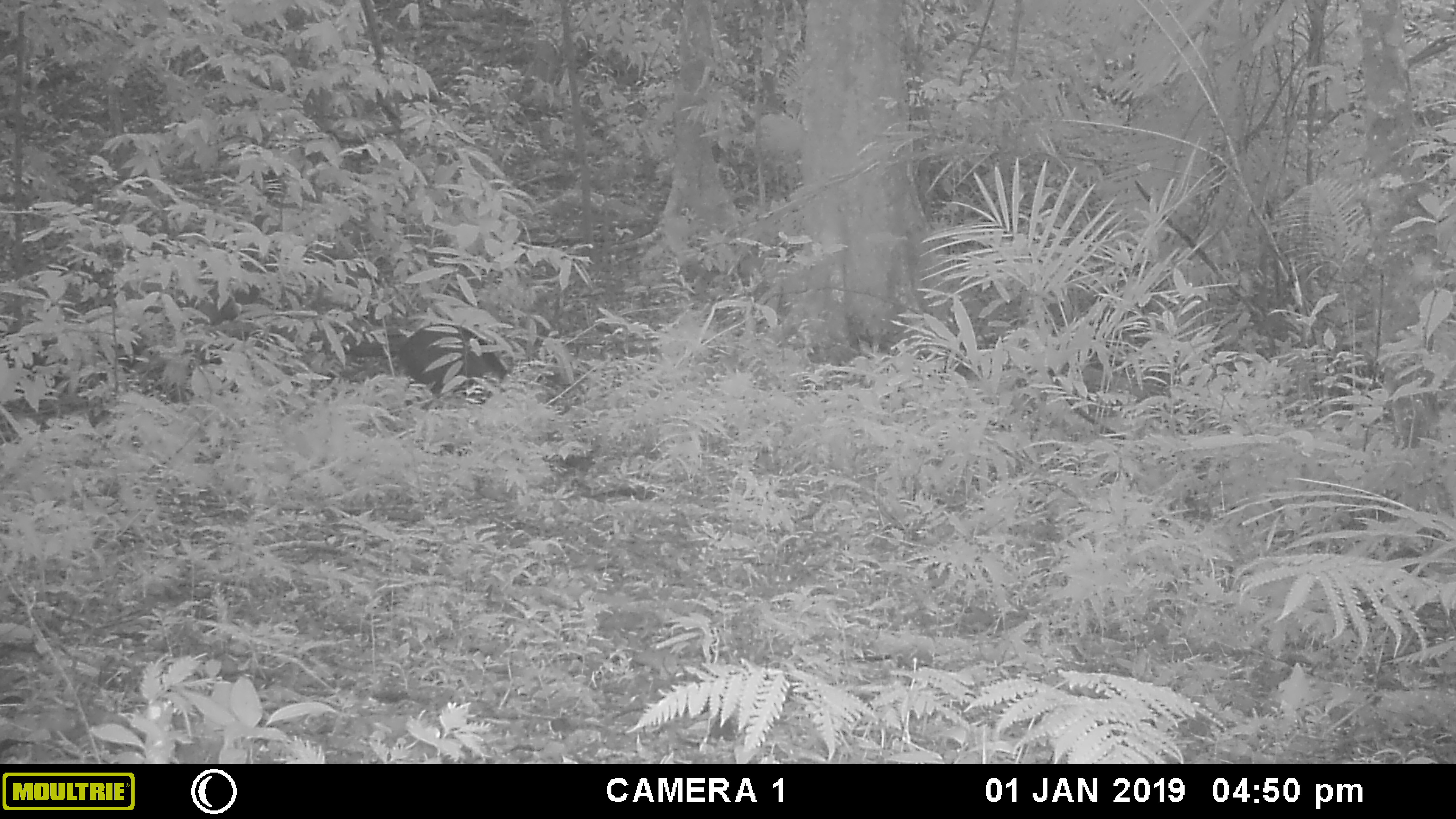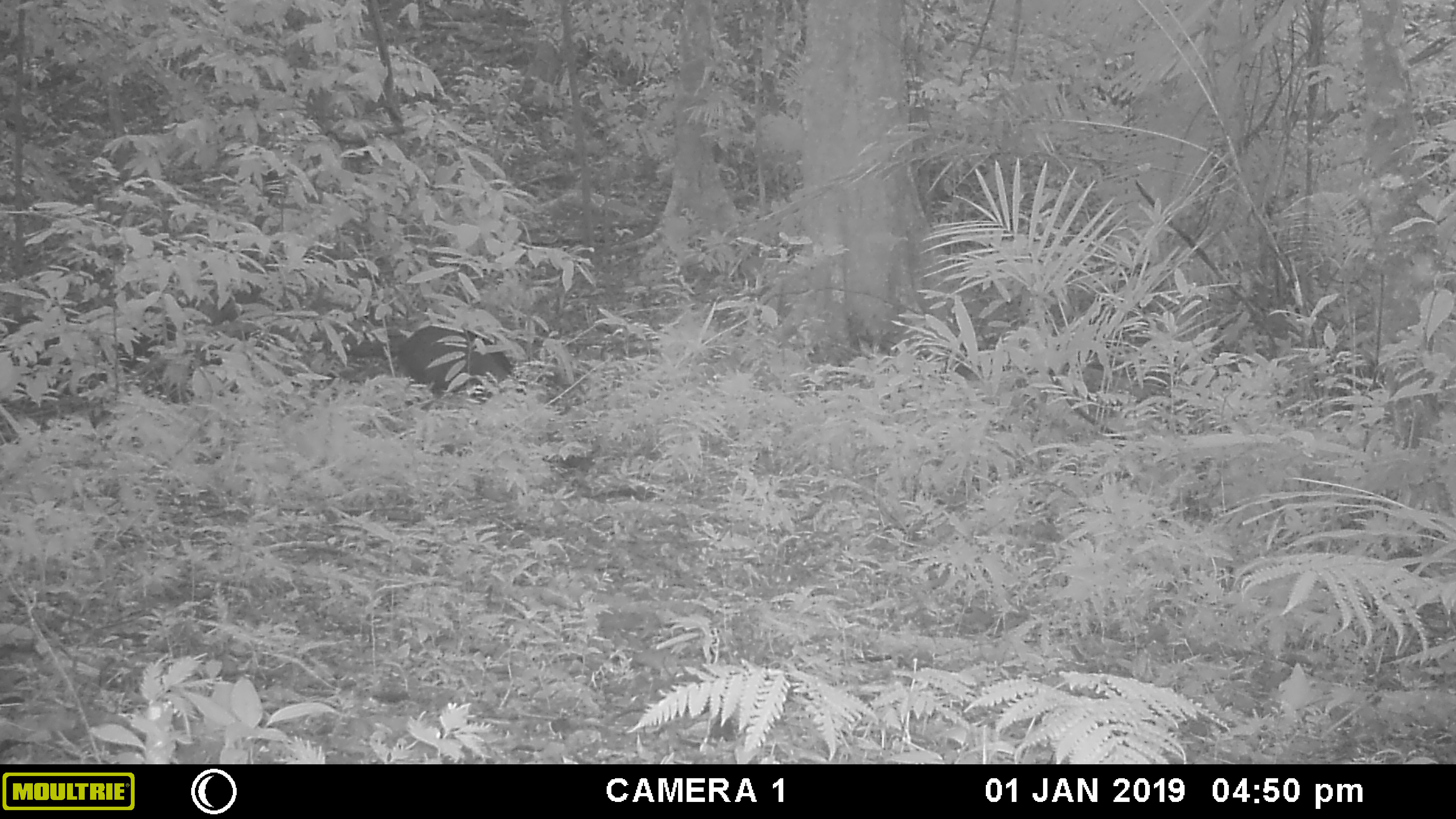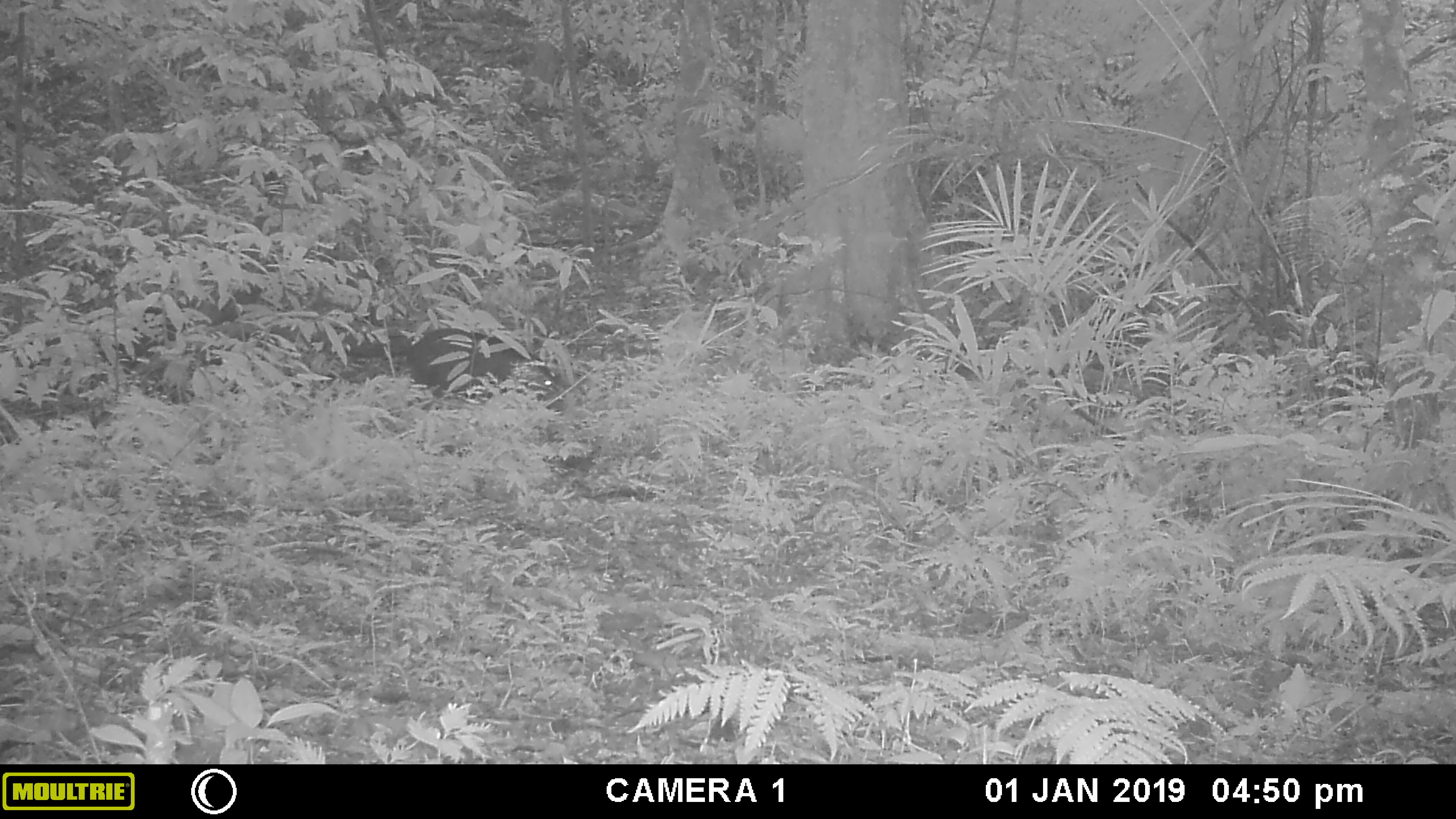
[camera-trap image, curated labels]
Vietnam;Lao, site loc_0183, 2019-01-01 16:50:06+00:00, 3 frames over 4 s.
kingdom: Animalia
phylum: Chordata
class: Mammalia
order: Artiodactyla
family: Suidae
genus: Sus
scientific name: Sus scrofa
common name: eurasian wild pig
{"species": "eurasian wild pig (Sus scrofa)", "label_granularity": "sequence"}